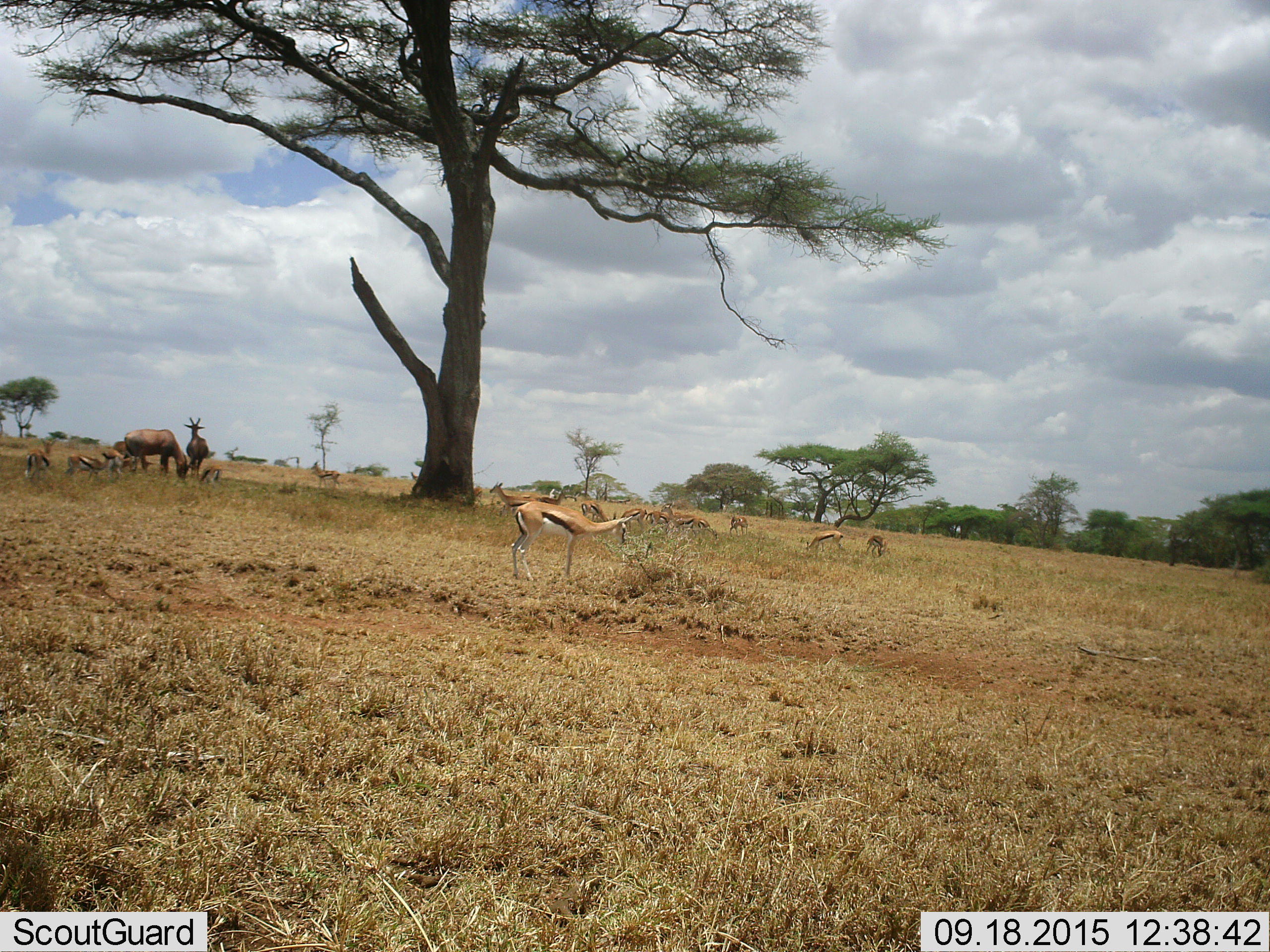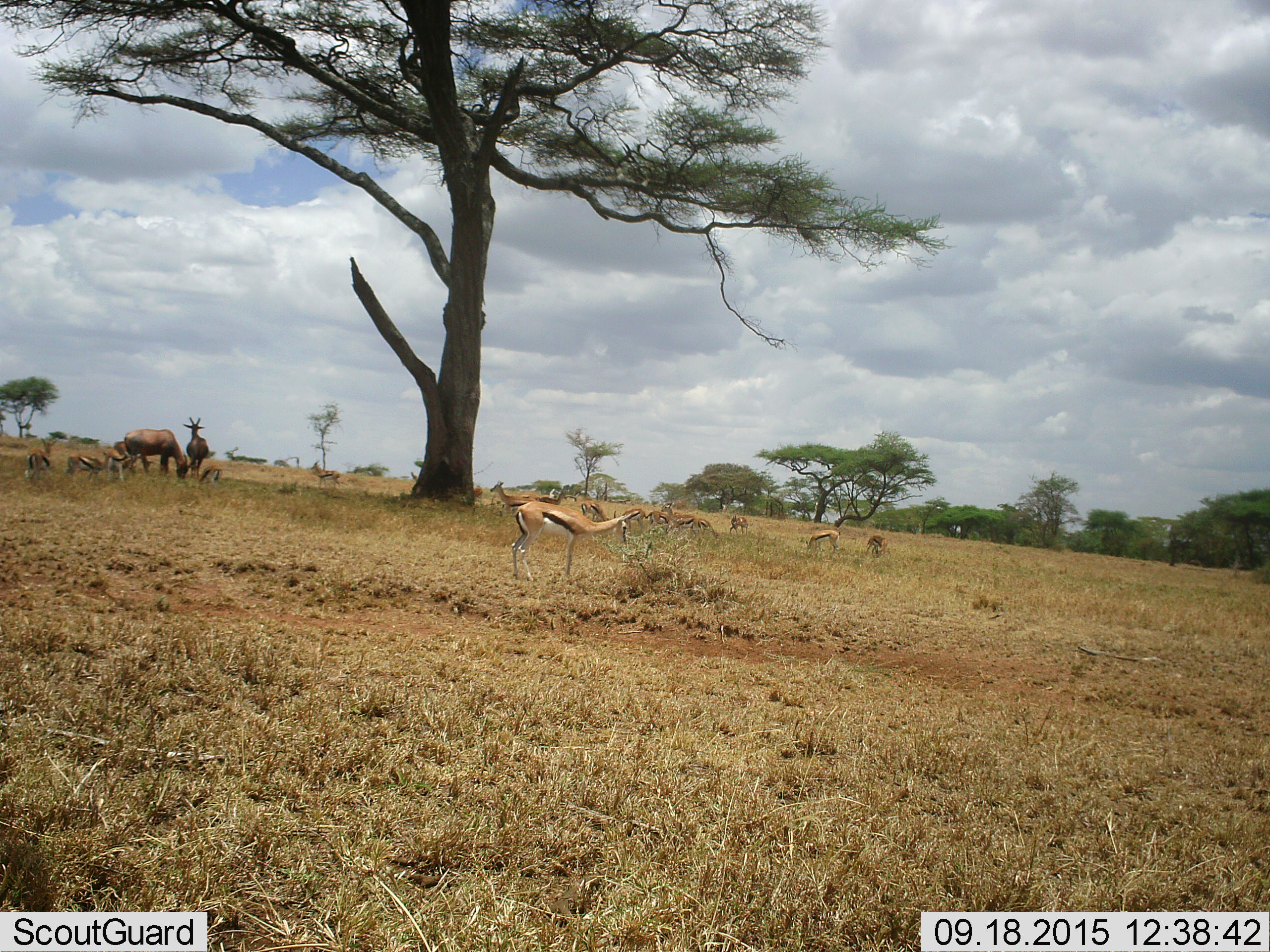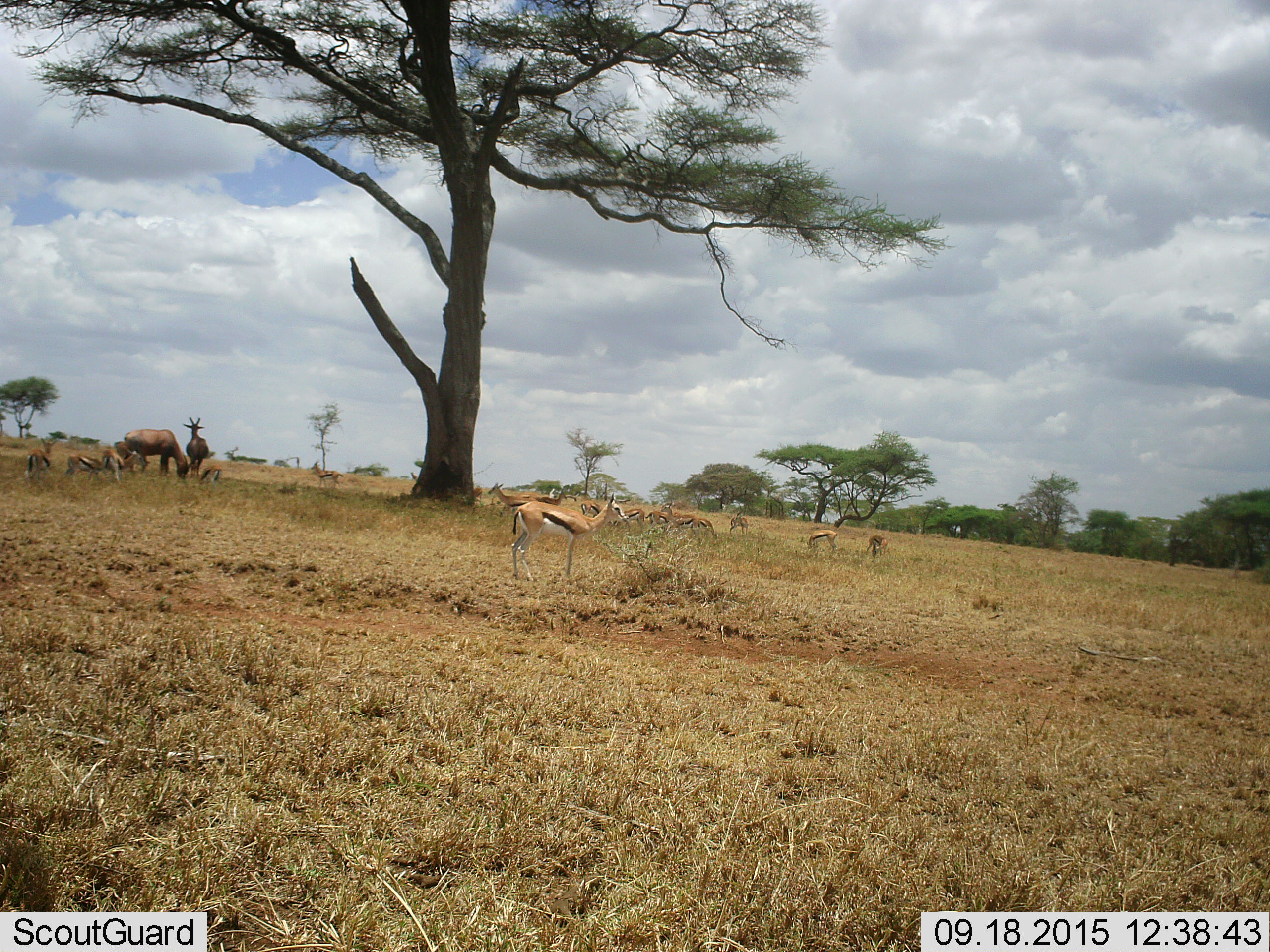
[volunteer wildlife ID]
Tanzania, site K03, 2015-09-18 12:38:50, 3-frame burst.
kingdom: Animalia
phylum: Chordata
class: Mammalia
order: Artiodactyla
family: Bovidae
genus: Eudorcas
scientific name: Eudorcas thomsonii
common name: thomson's gazelle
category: gazellethomsons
Gazellethomsons (thomson's gazelle) (Eudorcas thomsonii), count 11-50. Behavior (volunteer vote fractions): standing 78%, resting 11%, moving 44%, interacting 0%. Young present (vote fraction): 33%. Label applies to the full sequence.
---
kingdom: Animalia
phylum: Chordata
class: Mammalia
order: Artiodactyla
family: Bovidae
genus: Damaliscus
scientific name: Damaliscus lunatus jimela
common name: topi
Topi (Damaliscus lunatus jimela), count 3. Behavior (volunteer vote fractions): standing 100%, resting 0%, moving 0%, interacting 0%. Young present (vote fraction): 0%. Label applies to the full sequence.